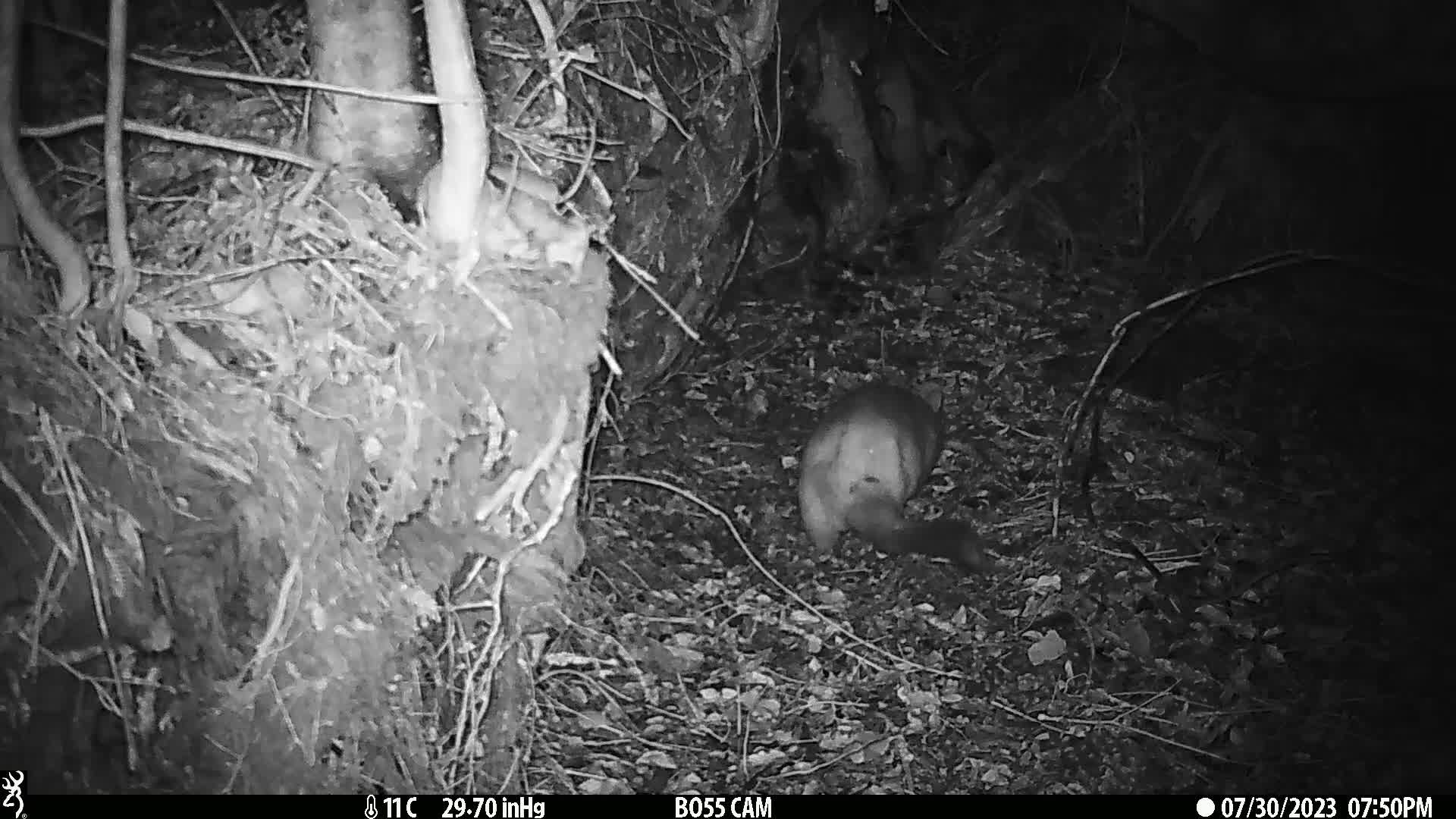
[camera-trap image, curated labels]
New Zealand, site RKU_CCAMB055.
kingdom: Animalia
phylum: Chordata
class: Mammalia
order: Diprotodontia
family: Phalangeridae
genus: Trichosurus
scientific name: Trichosurus vulpecula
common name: common brushtail possum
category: possum